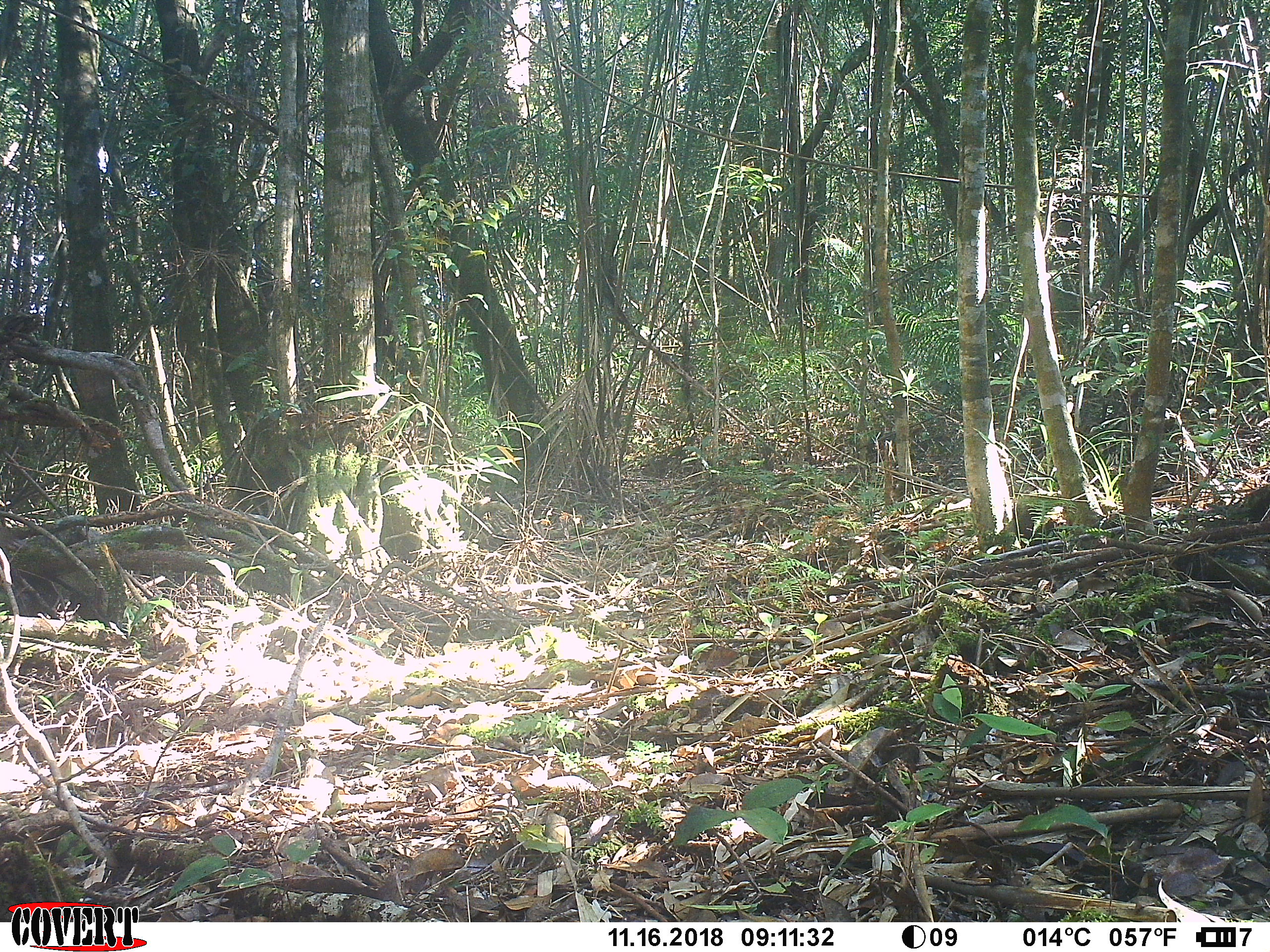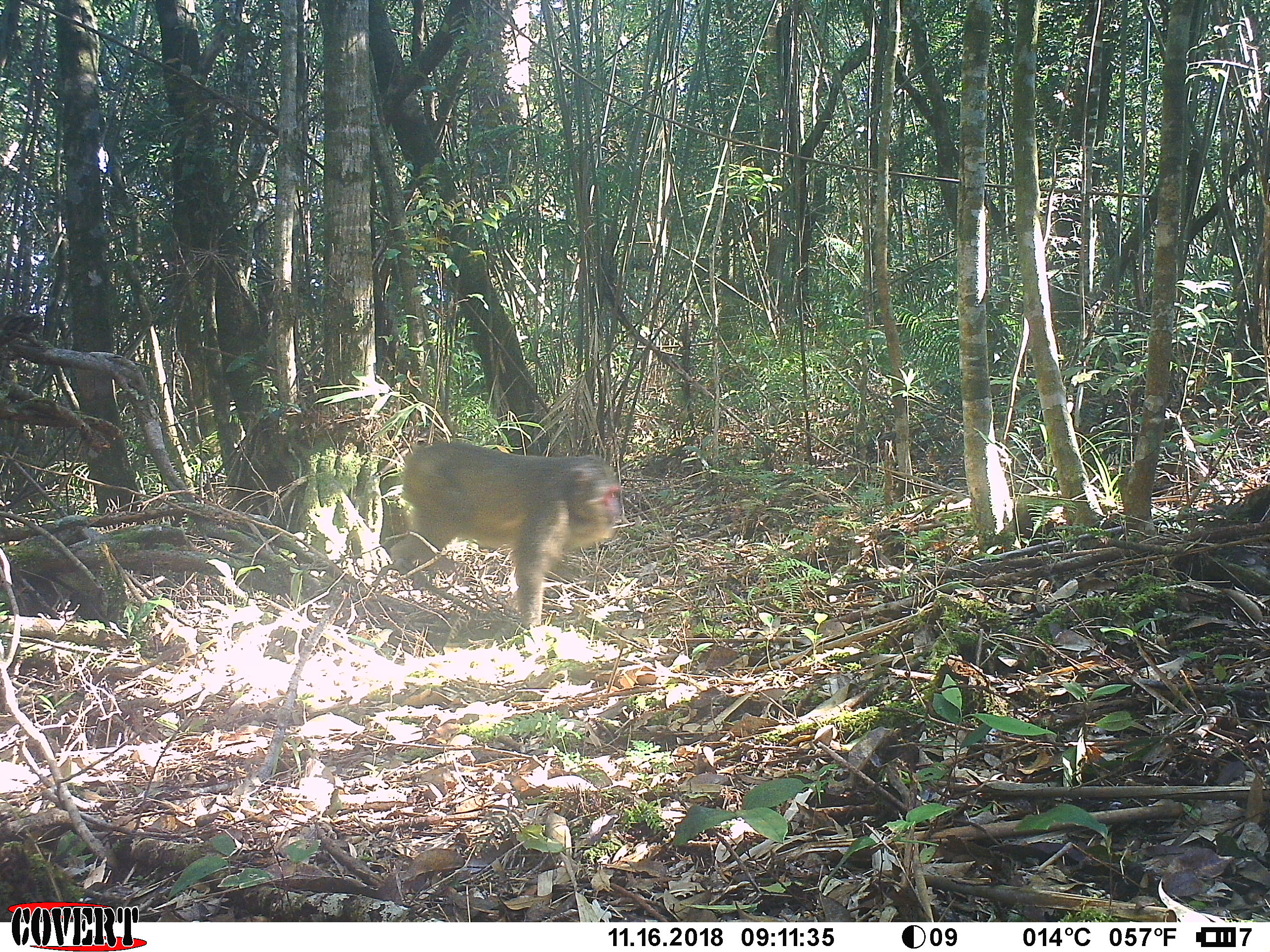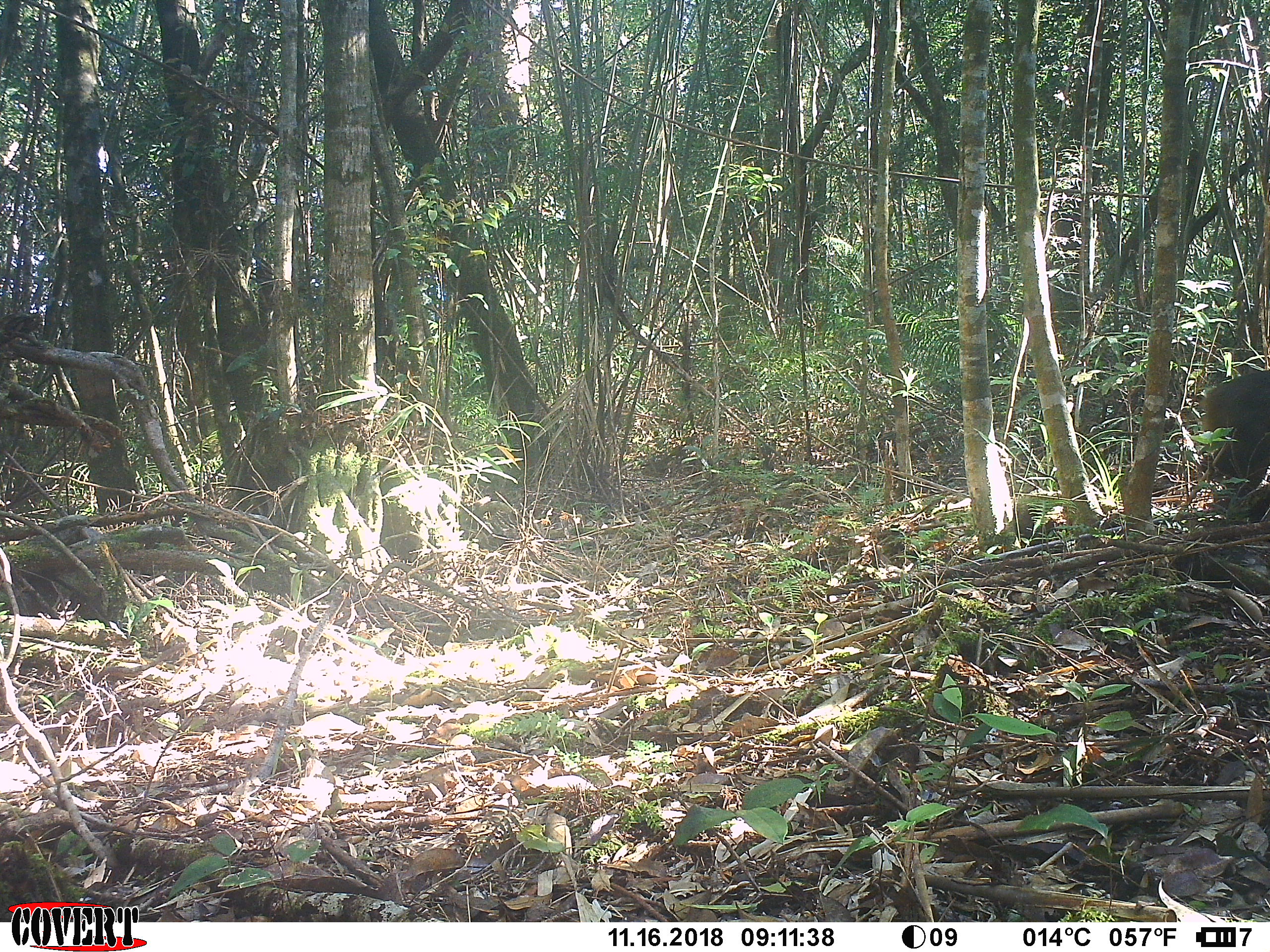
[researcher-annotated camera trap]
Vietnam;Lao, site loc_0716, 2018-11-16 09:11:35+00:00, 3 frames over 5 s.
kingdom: Animalia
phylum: Chordata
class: Mammalia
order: Primates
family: Cercopithecidae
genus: Macaca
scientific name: Macaca arctoides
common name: stump-tailed macaque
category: stump tailed macaque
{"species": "stump tailed macaque (stump-tailed macaque) (Macaca arctoides)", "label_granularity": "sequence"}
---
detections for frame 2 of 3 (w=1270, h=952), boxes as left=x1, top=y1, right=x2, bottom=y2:
stump tailed macaque: left=388, top=441, right=622, bottom=631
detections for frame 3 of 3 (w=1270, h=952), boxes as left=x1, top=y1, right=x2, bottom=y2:
stump tailed macaque: left=1198, top=369, right=1270, bottom=512